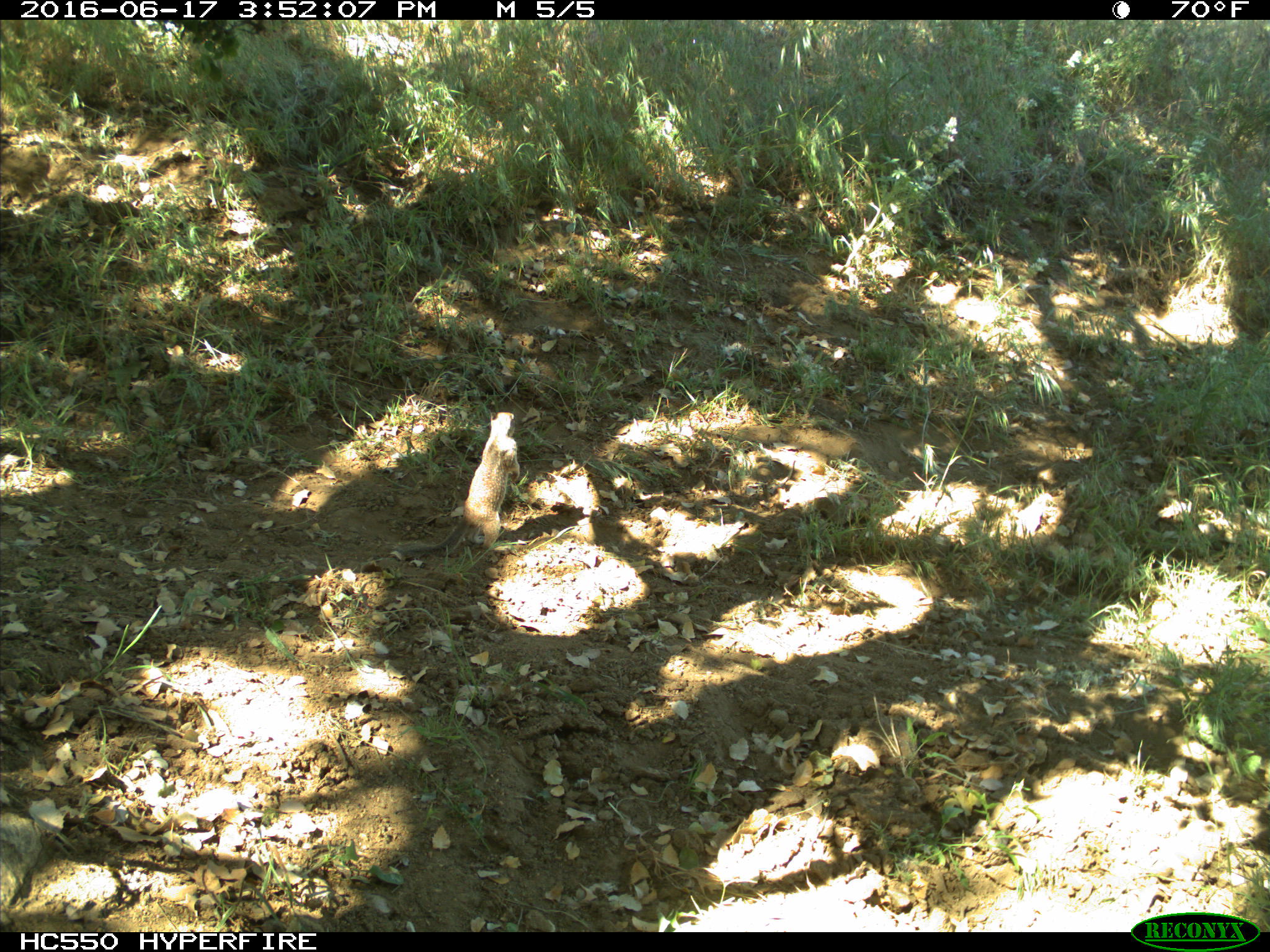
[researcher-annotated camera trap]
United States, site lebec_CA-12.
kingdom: Animalia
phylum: Chordata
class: Mammalia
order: Rodentia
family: Sciuridae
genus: Otospermophilus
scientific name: Otospermophilus beecheyi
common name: california ground squirrel